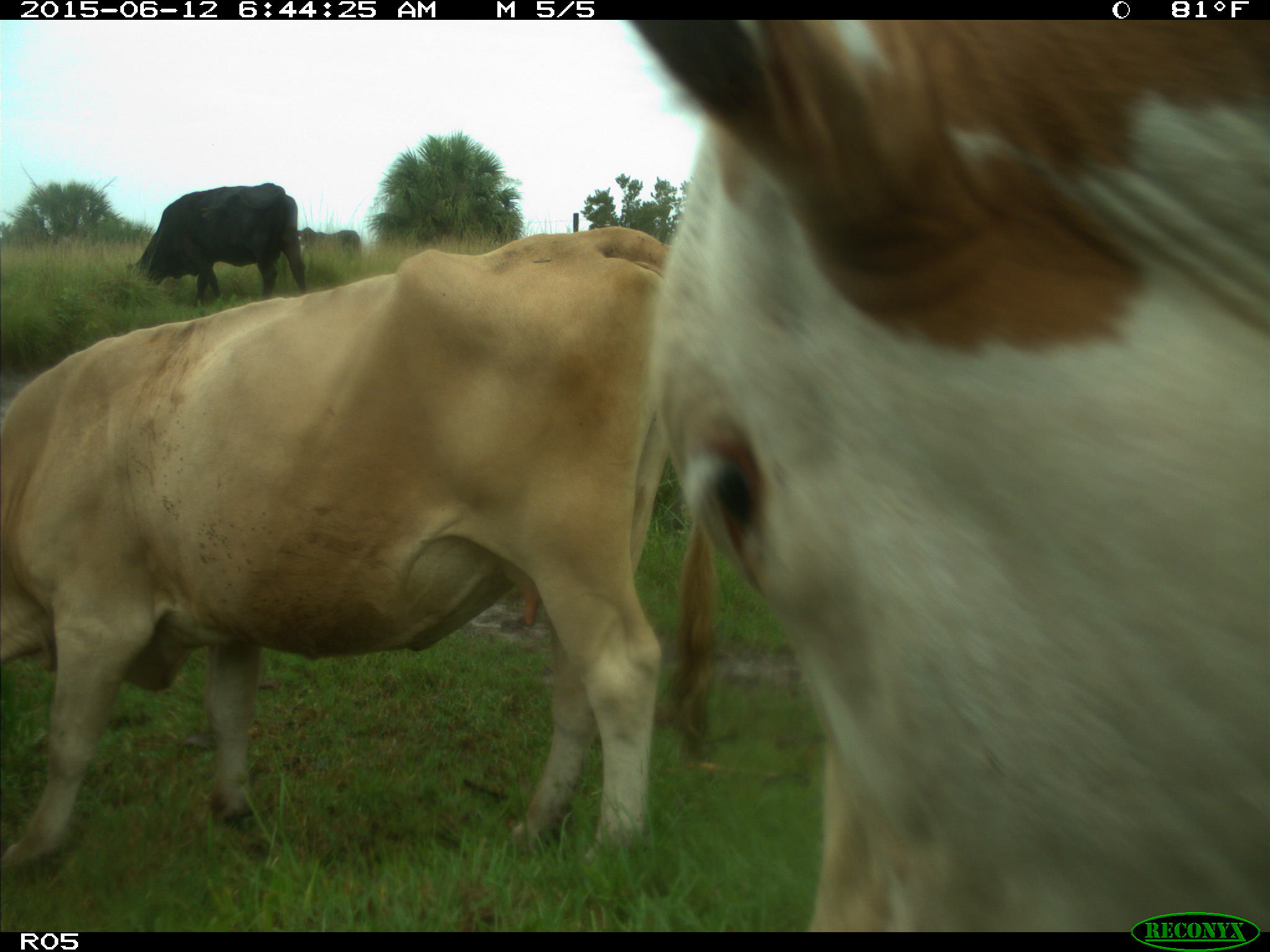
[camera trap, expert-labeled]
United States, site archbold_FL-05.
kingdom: Animalia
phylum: Chordata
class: Mammalia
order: Artiodactyla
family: Bovidae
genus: Bos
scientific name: Bos taurus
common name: domestic cow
Bos taurus (domestic cow).